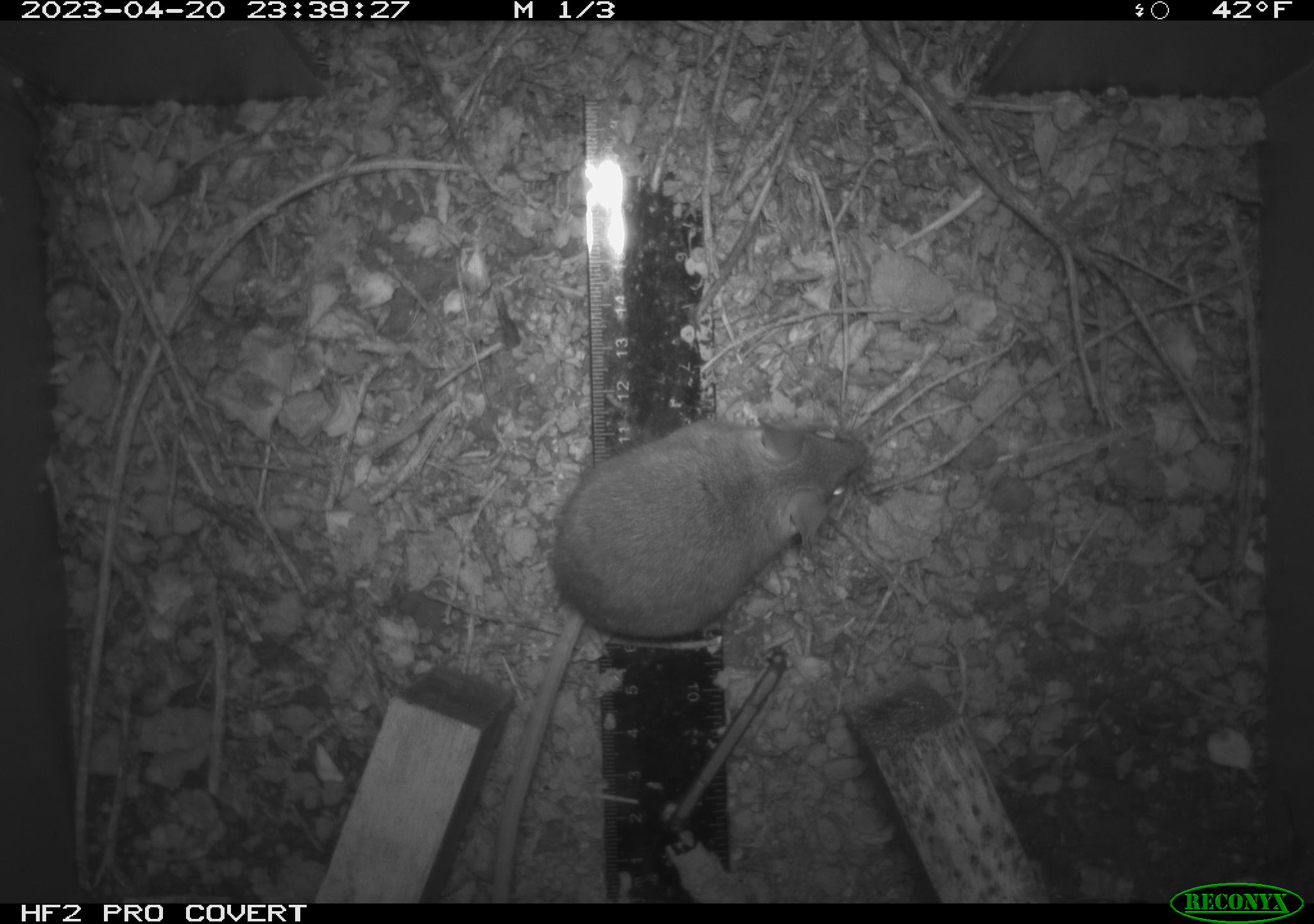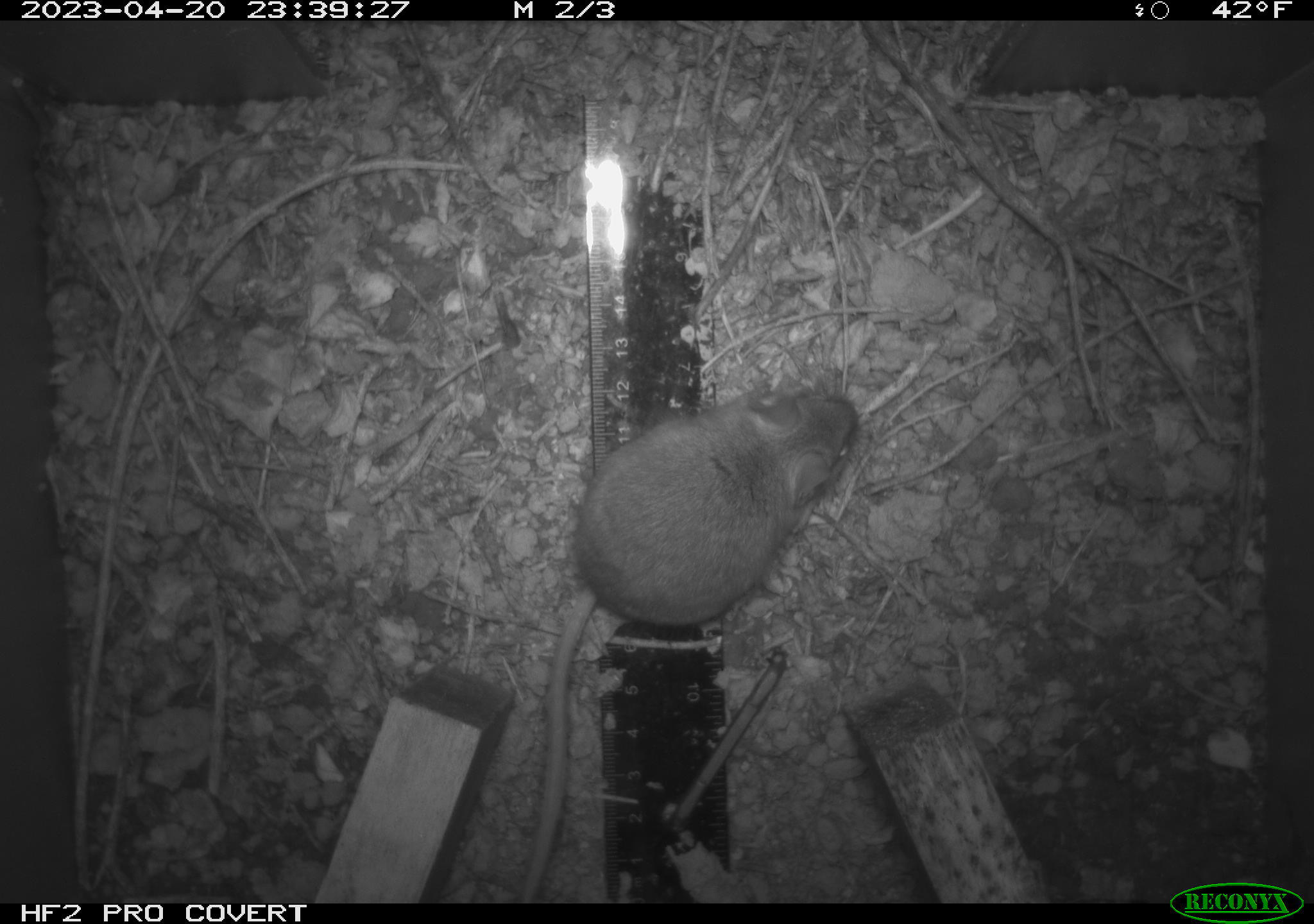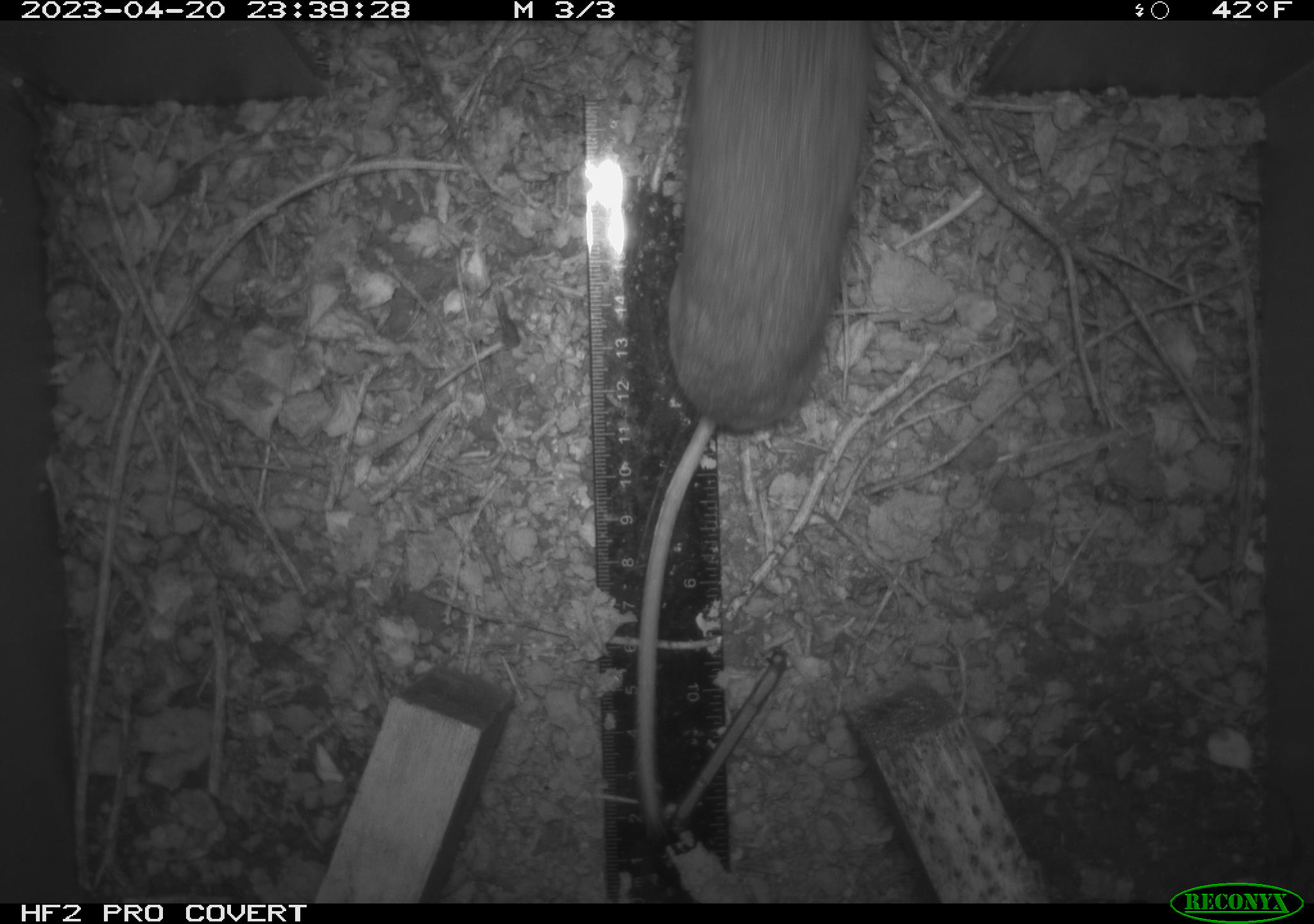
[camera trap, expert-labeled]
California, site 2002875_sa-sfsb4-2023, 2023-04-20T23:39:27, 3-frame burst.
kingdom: Animalia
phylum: Chordata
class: Mammalia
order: Rodentia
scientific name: Rodentia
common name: mouse species